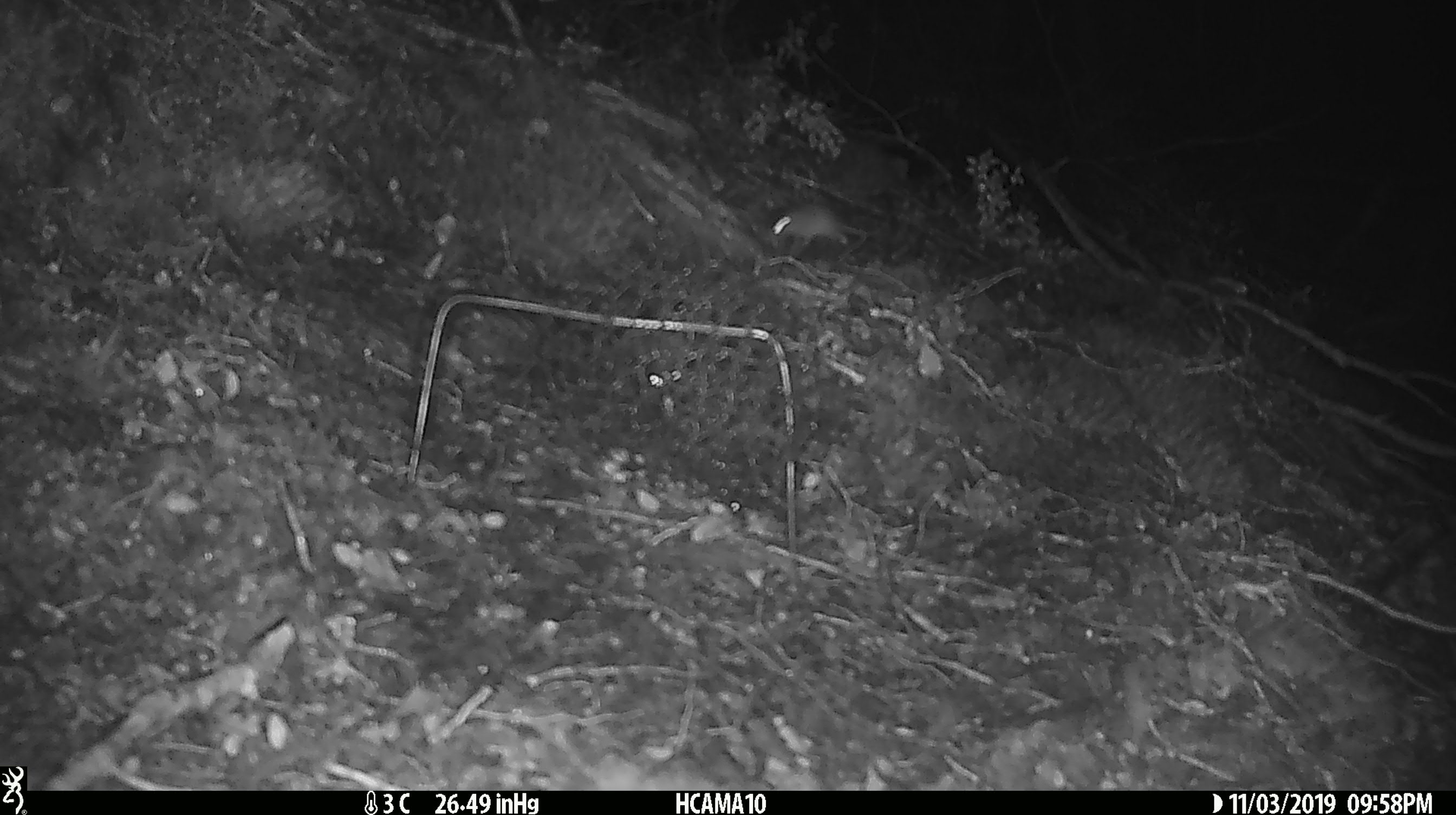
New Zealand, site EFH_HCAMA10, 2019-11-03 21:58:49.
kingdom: Animalia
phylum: Chordata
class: Mammalia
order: Rodentia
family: Muridae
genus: Mus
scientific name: Mus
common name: mouse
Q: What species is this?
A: Mouse (Mus).